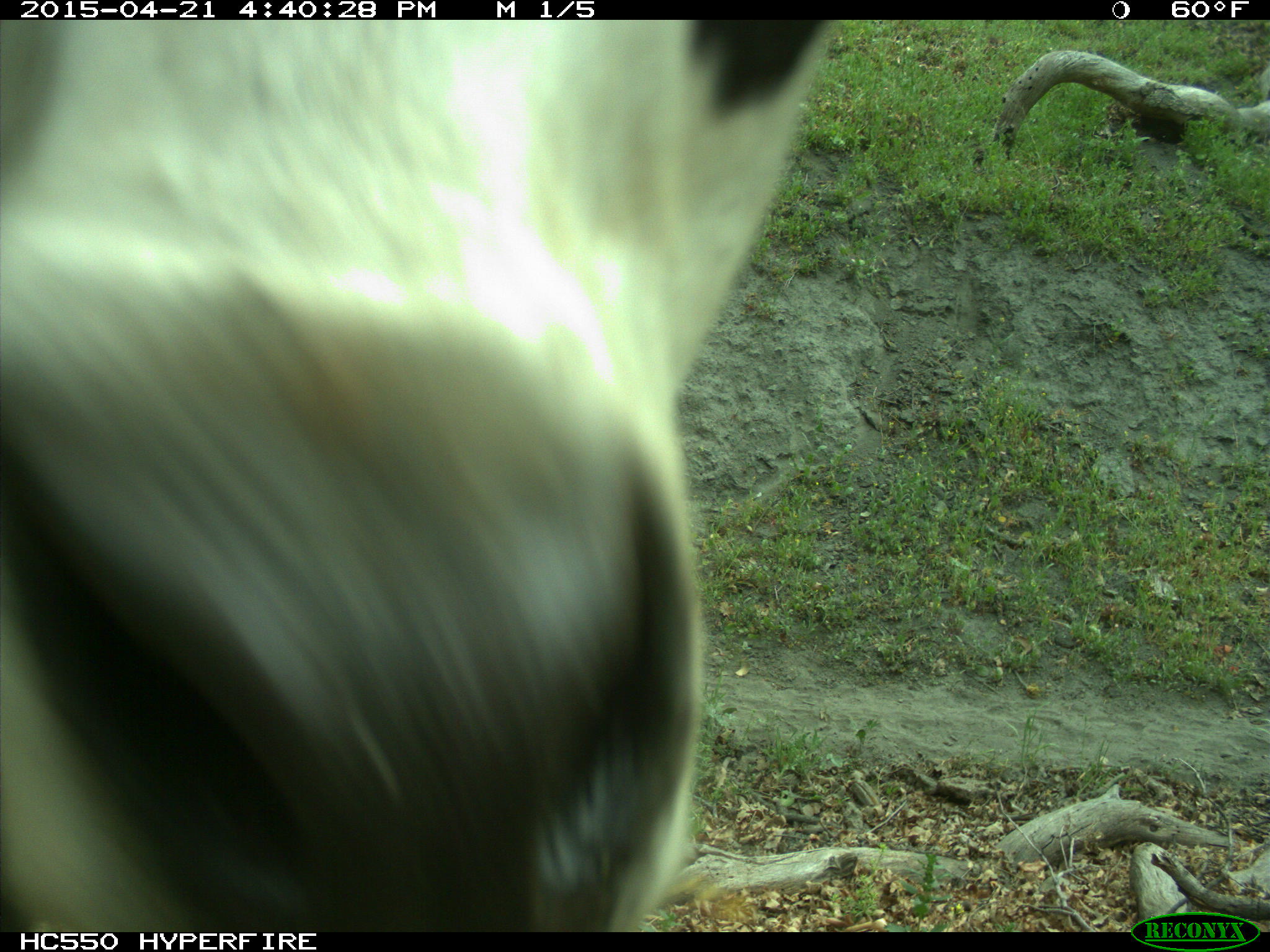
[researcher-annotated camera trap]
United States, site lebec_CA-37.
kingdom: Animalia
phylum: Chordata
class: Mammalia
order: Artiodactyla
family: Bovidae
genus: Bos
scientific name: Bos taurus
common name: domestic cow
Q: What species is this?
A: Bos taurus (domestic cow).